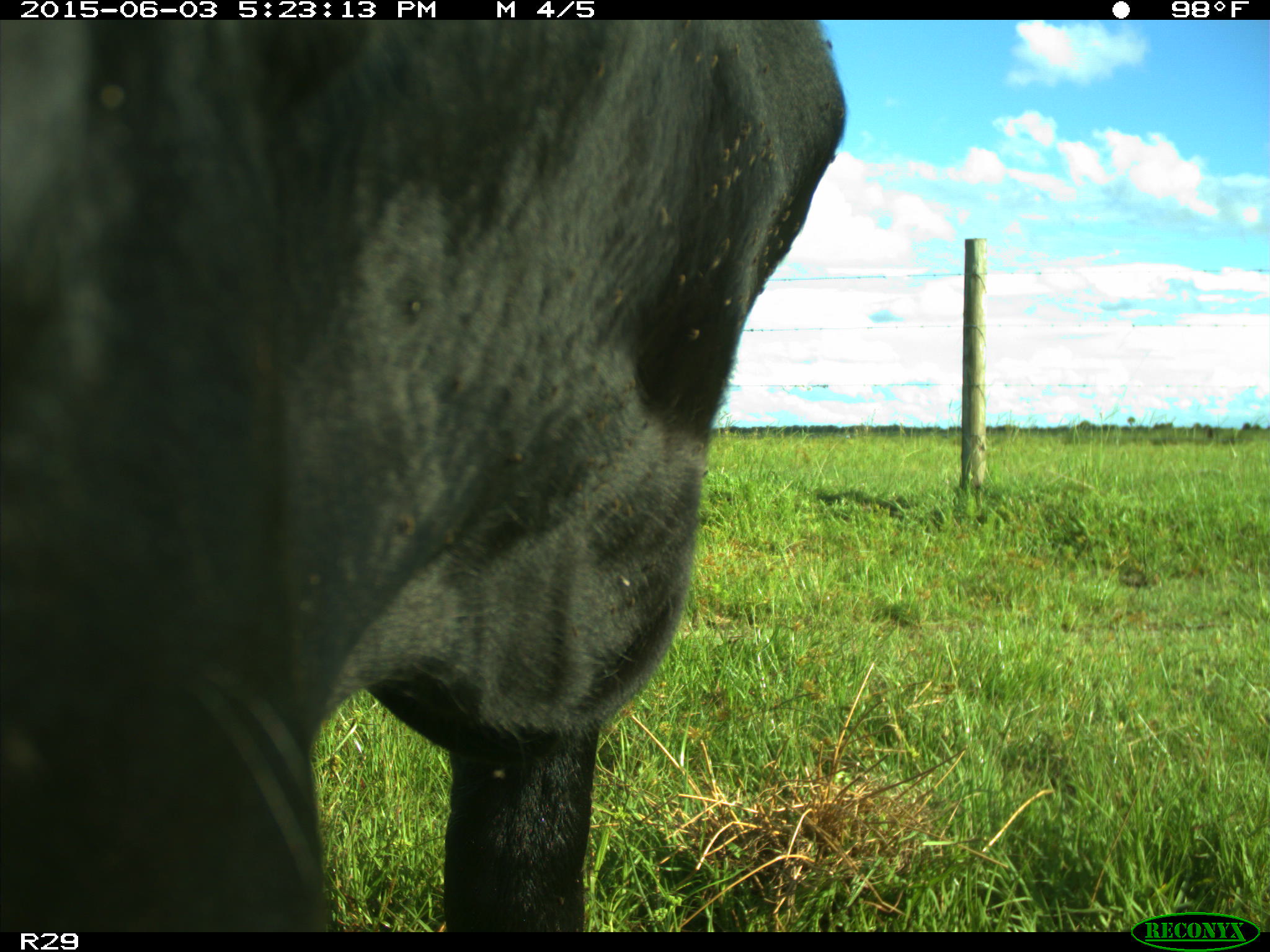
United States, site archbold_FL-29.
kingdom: Animalia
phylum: Chordata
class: Mammalia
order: Artiodactyla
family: Bovidae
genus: Bos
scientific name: Bos taurus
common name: domestic cow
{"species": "Bos taurus (domestic cow)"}